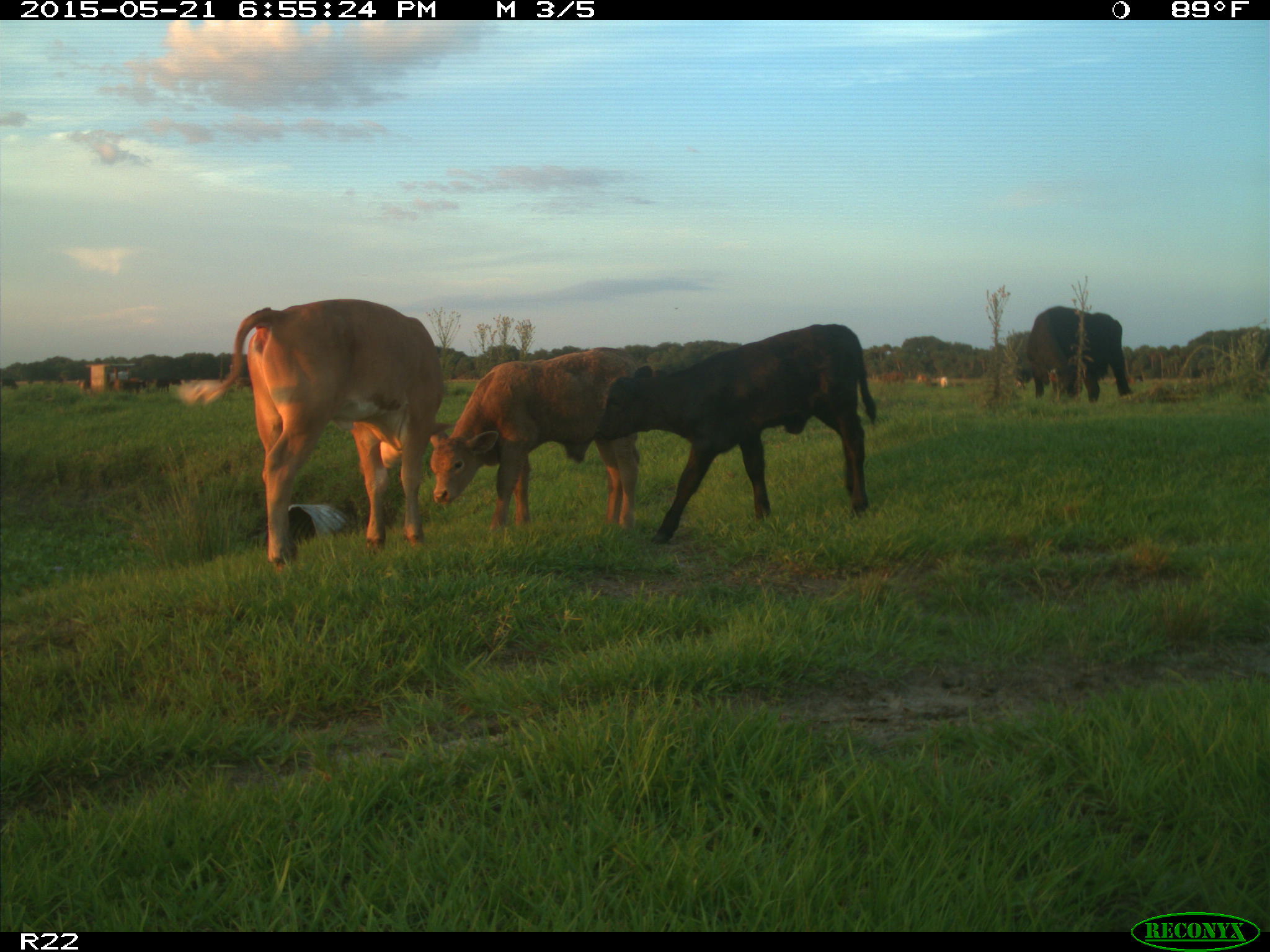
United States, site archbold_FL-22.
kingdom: Animalia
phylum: Chordata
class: Mammalia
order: Artiodactyla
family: Bovidae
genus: Bos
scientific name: Bos taurus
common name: domestic cow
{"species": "Bos taurus (domestic cow)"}